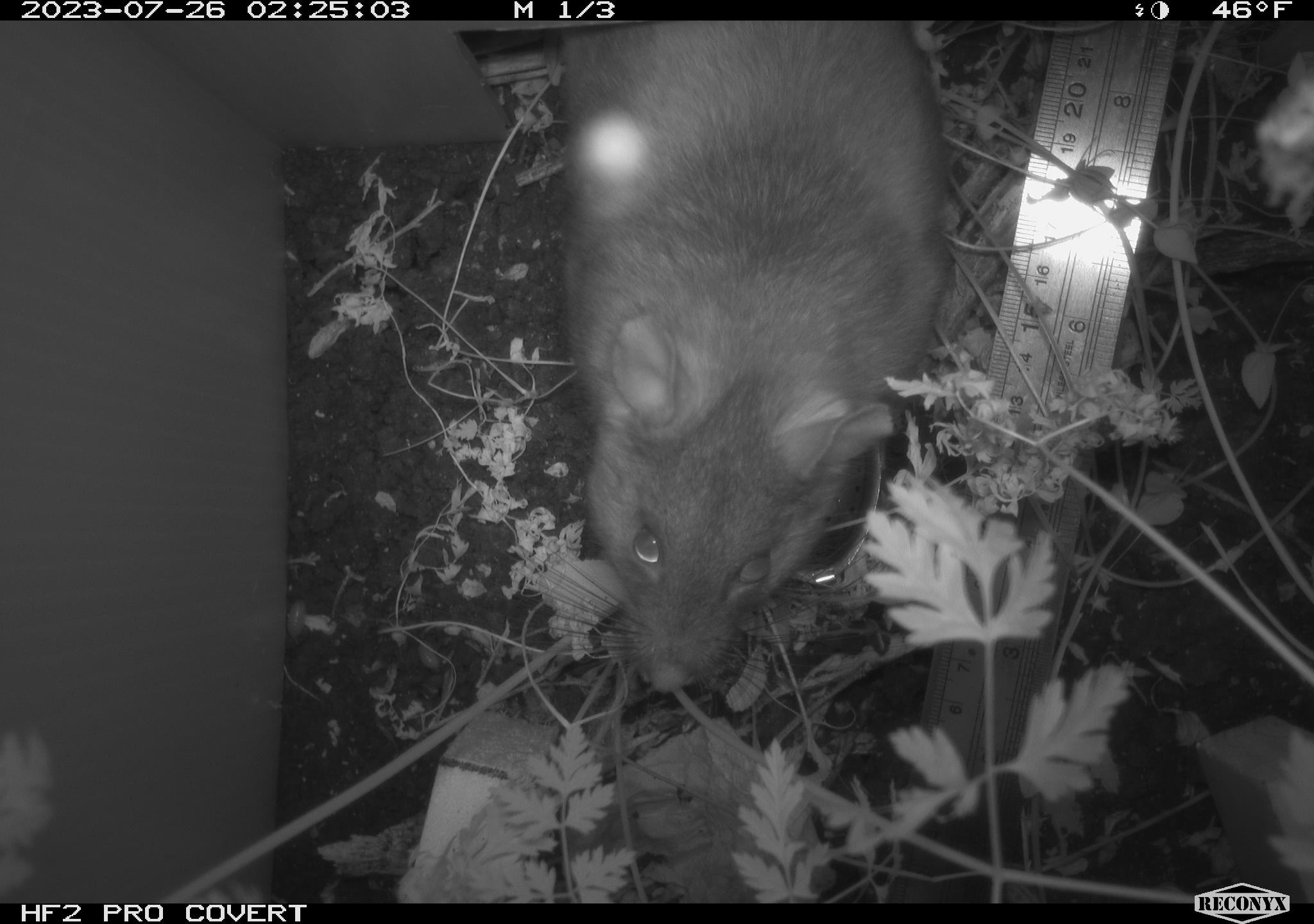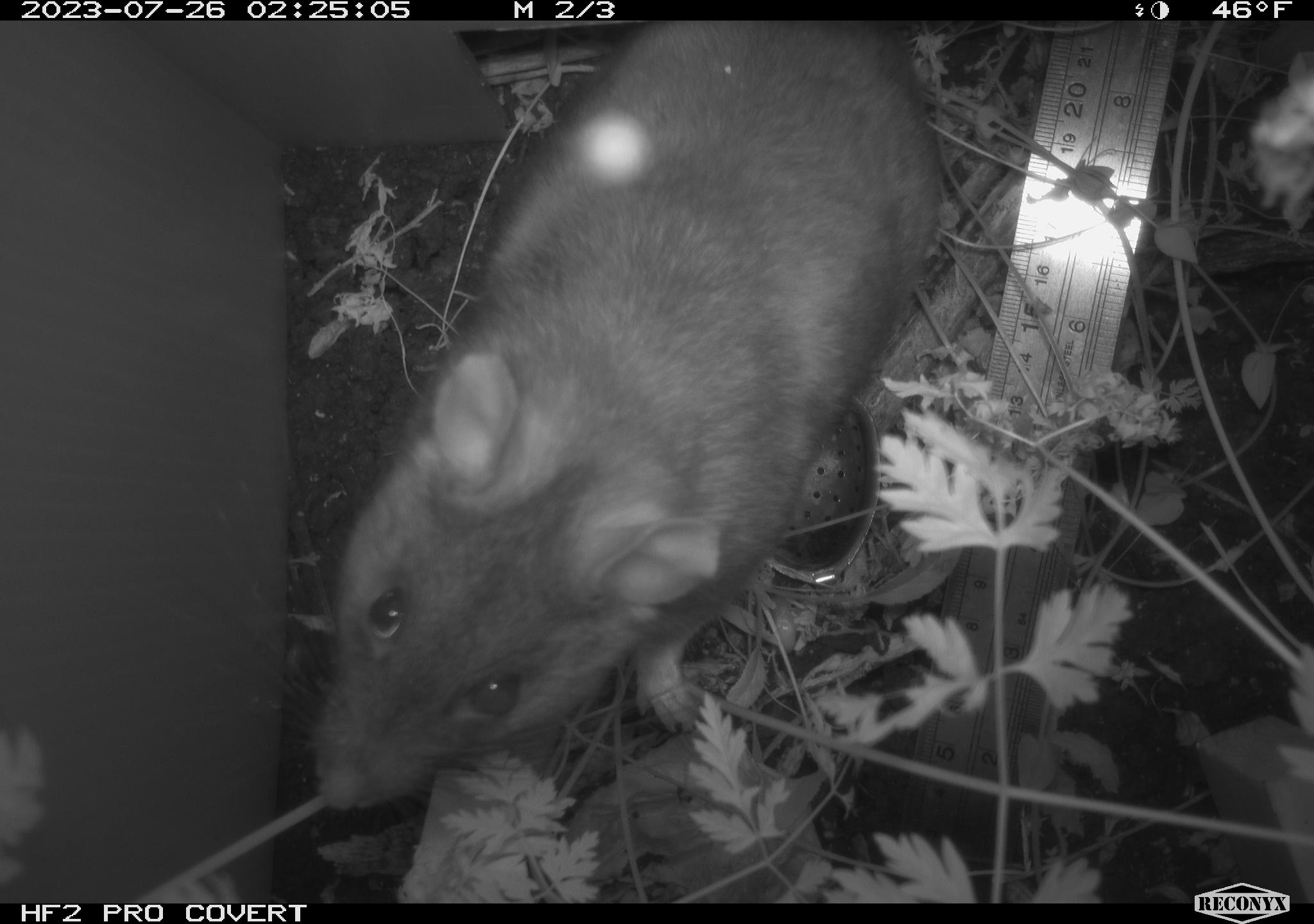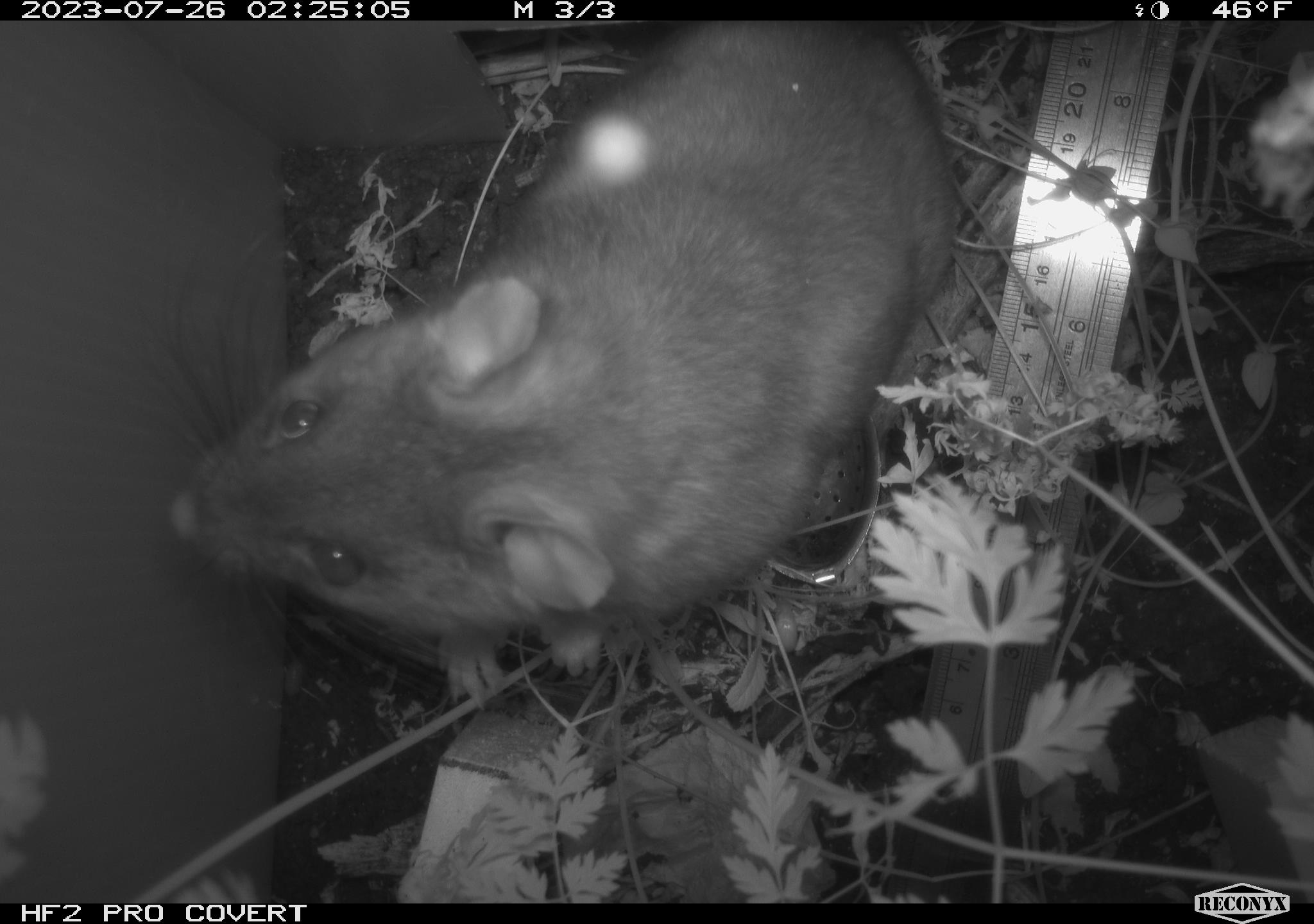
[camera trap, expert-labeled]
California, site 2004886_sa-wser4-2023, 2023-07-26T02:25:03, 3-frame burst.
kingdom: Animalia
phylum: Chordata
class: Mammalia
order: Rodentia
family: Cricetidae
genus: Neotoma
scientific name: Neotoma fuscipes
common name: dusky-footed woodrat